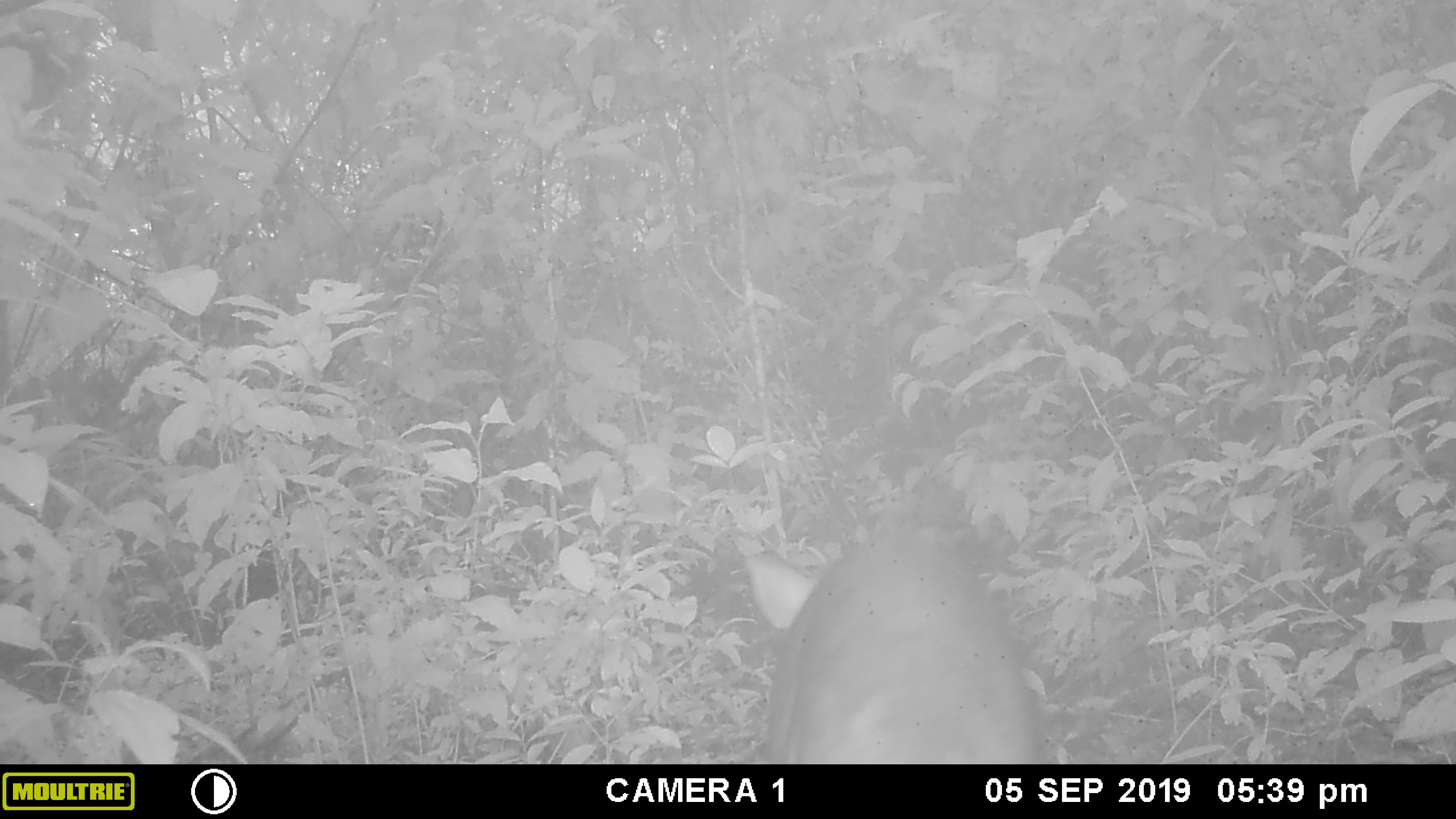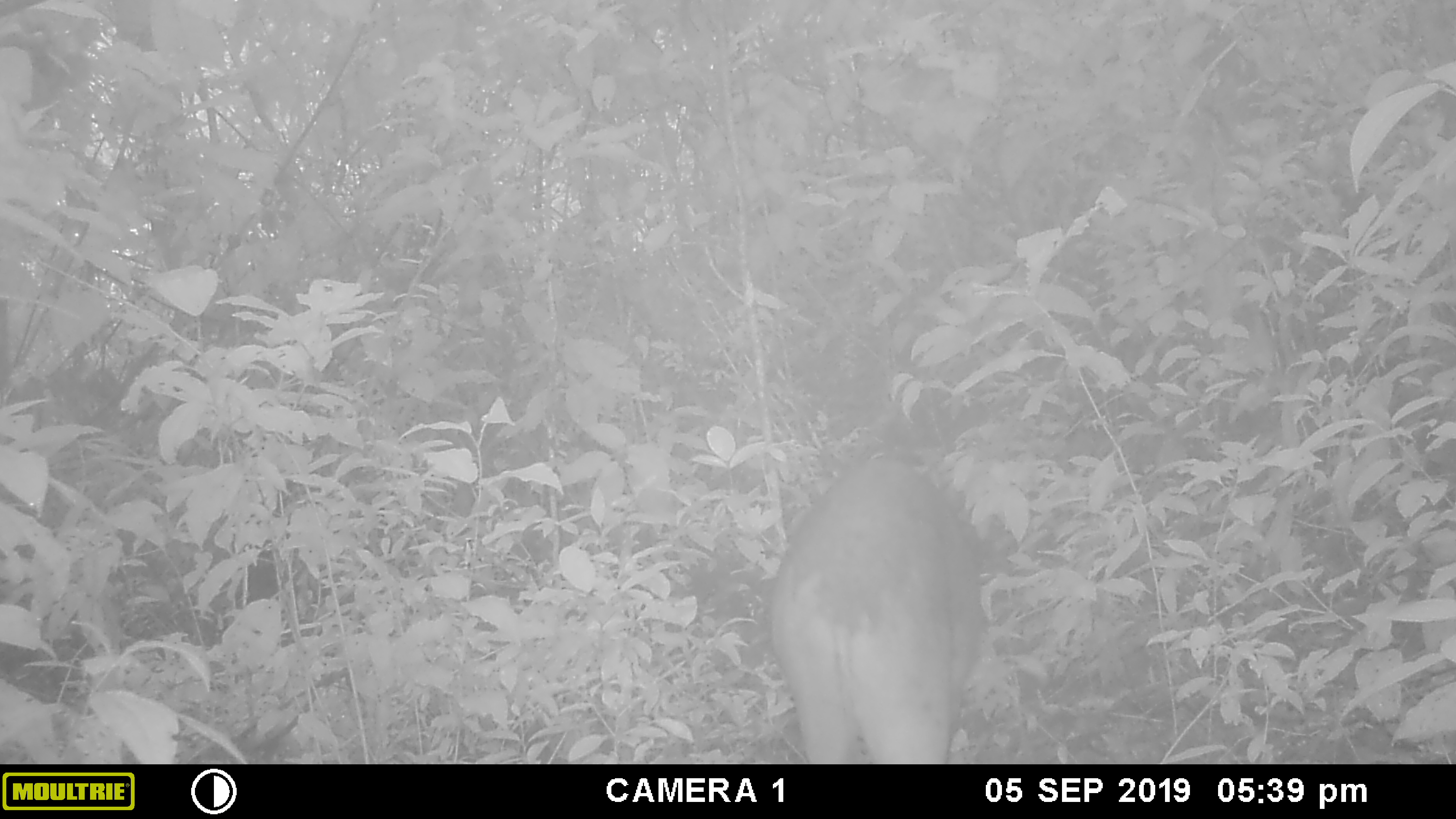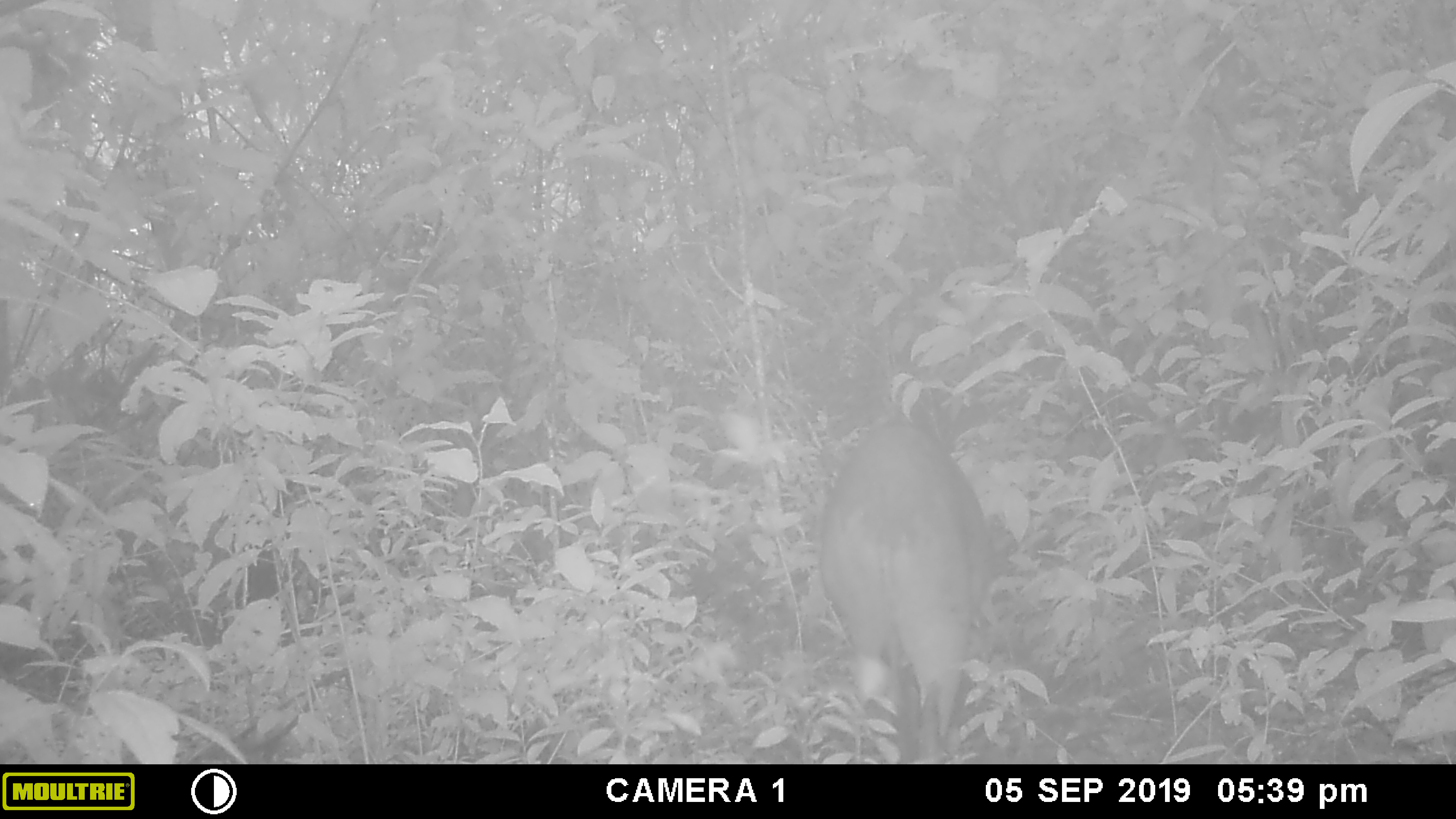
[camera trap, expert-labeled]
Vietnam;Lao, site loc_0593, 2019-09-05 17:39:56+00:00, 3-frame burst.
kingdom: Animalia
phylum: Chordata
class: Mammalia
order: Artiodactyla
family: Suidae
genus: Sus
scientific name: Sus scrofa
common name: eurasian wild pig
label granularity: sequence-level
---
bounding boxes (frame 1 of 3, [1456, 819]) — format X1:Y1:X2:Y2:
eurasian wild pig: 741:527:1045:764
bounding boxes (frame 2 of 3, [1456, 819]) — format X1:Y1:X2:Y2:
eurasian wild pig: 770:456:986:764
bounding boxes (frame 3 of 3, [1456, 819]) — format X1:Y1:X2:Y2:
eurasian wild pig: 817:411:1018:764